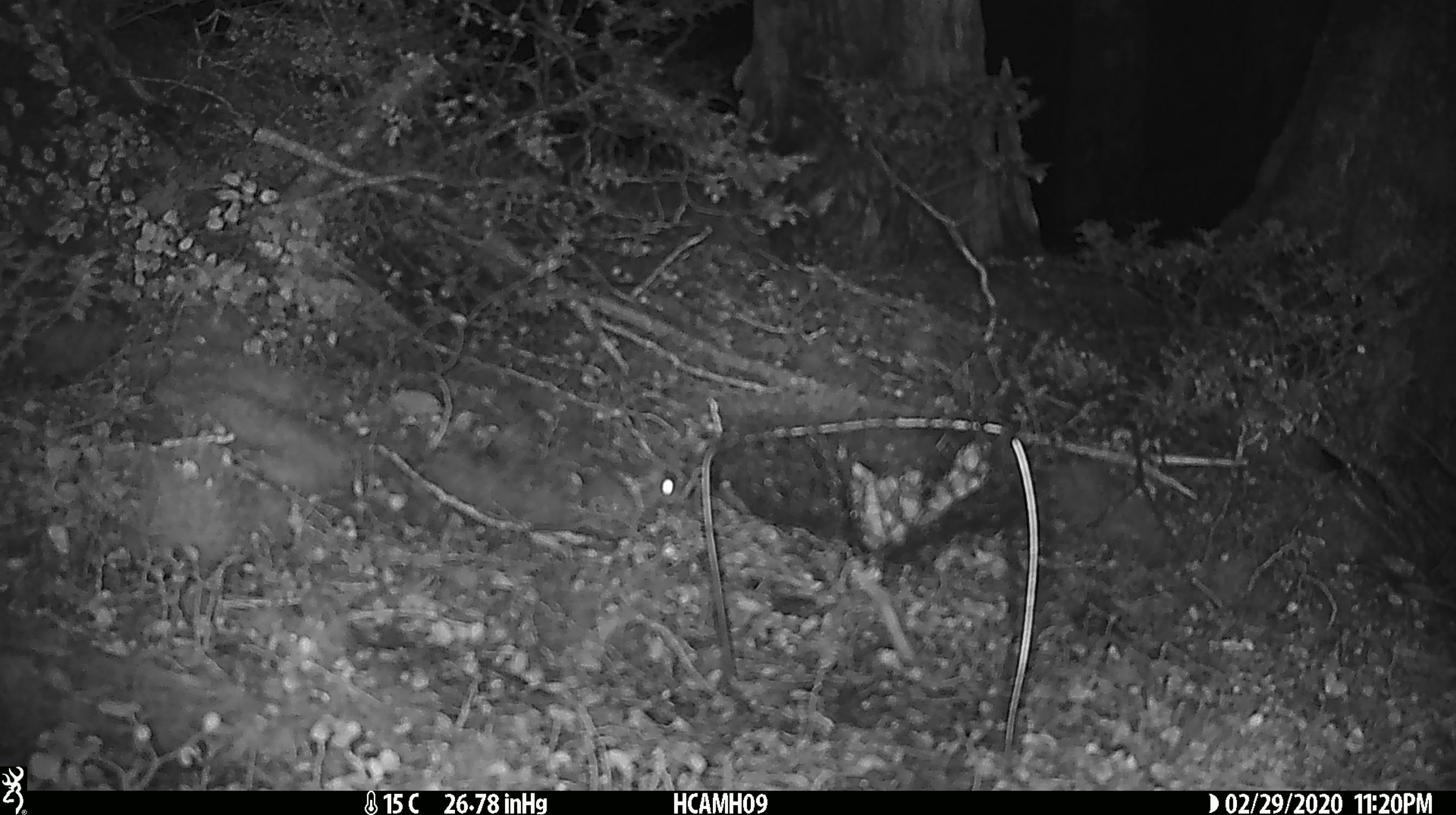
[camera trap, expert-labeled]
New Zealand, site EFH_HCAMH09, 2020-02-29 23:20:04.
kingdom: Animalia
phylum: Chordata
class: Mammalia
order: Rodentia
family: Muridae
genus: Mus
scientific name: Mus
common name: mouse